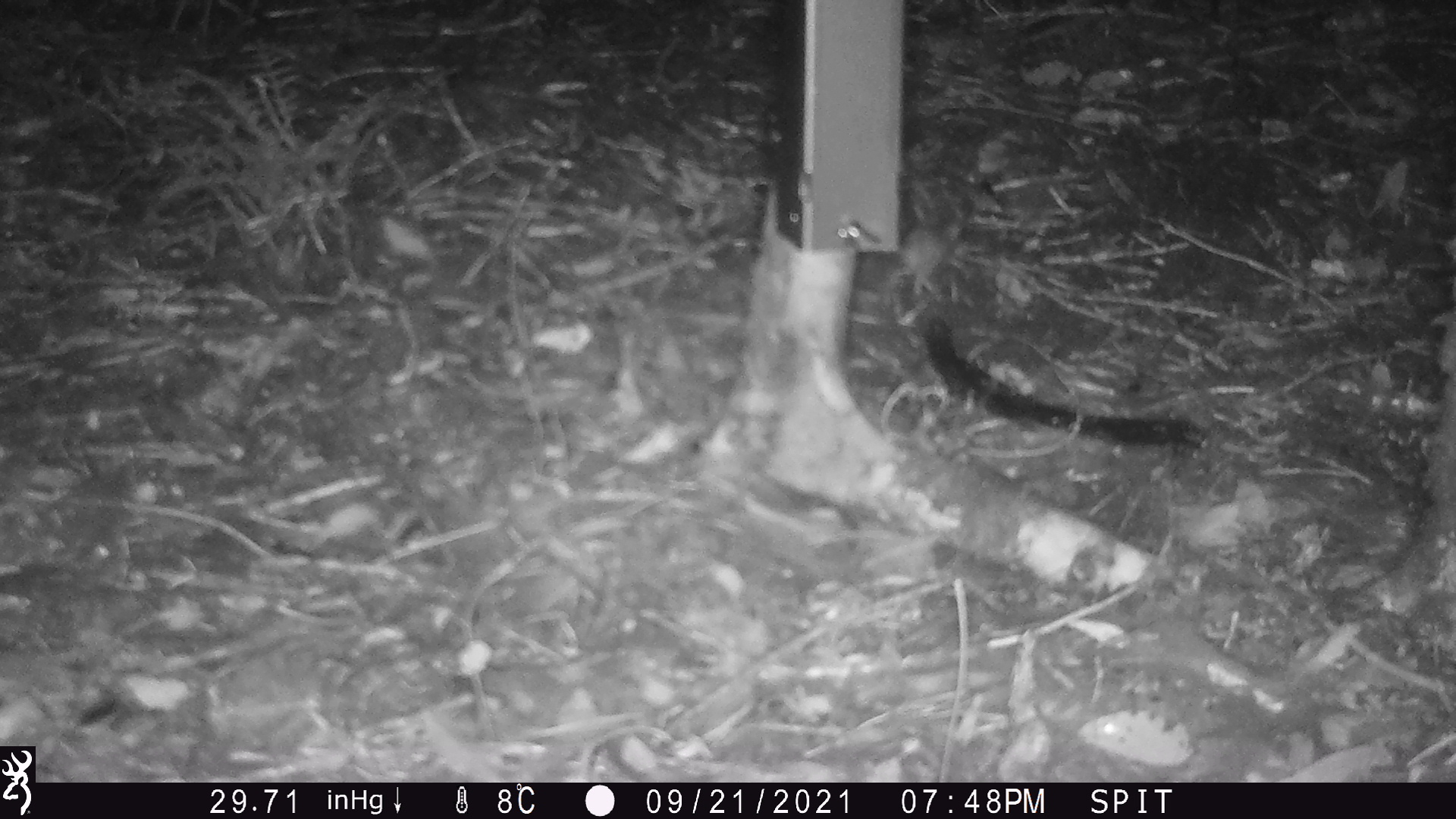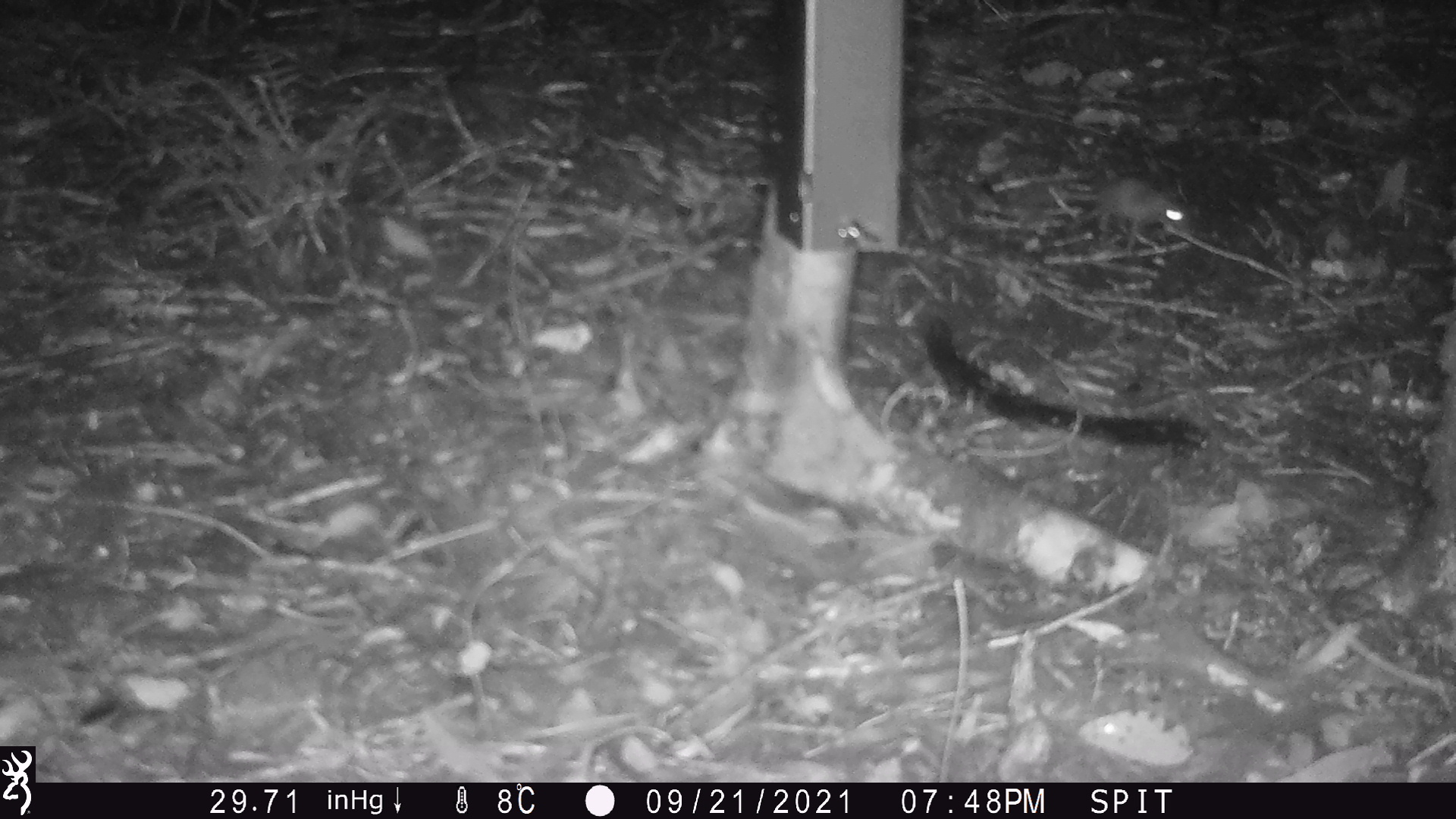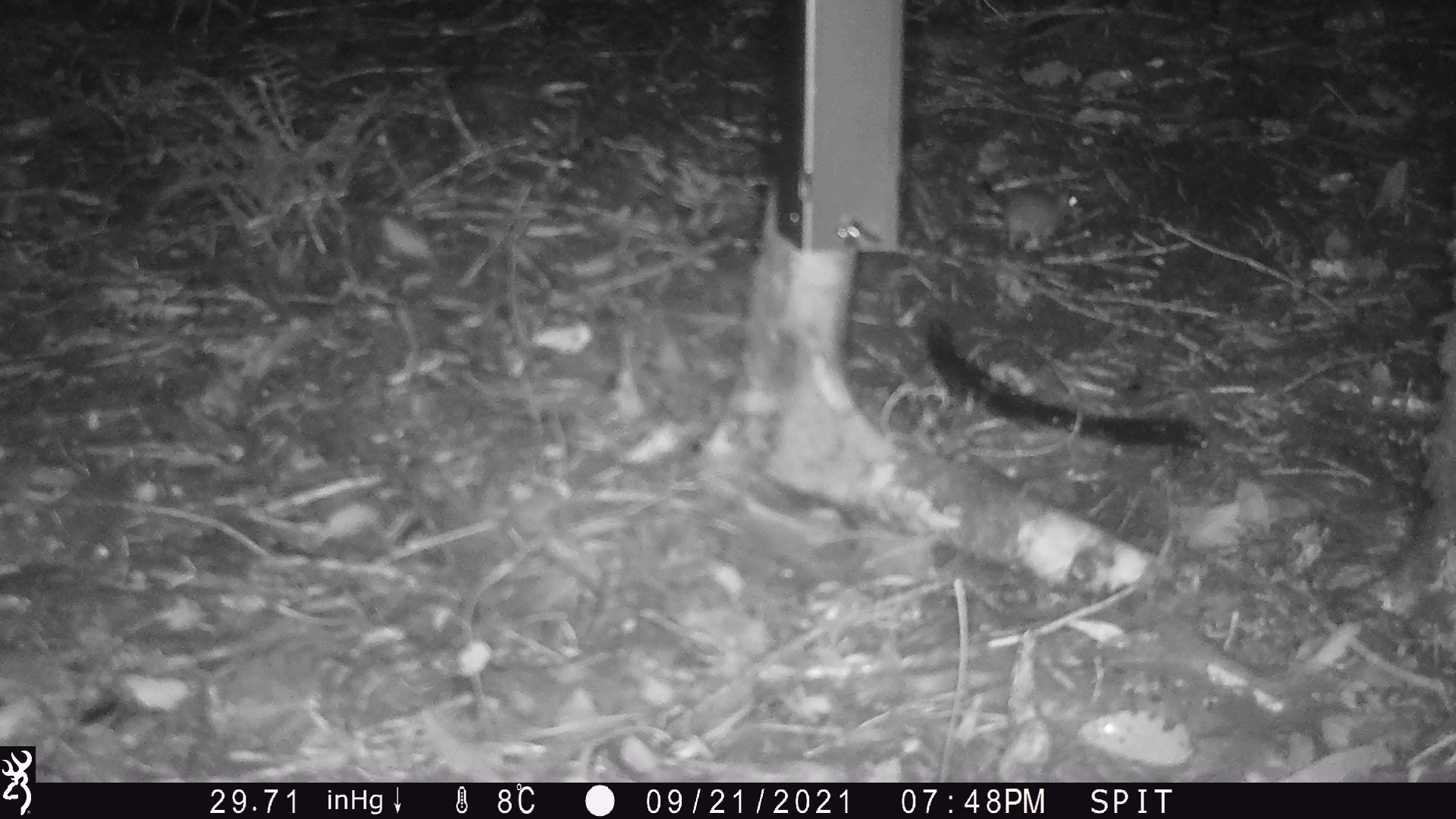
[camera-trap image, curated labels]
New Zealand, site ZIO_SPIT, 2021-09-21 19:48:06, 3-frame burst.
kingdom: Animalia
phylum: Chordata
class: Mammalia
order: Rodentia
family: Muridae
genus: Mus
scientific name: Mus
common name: mouse